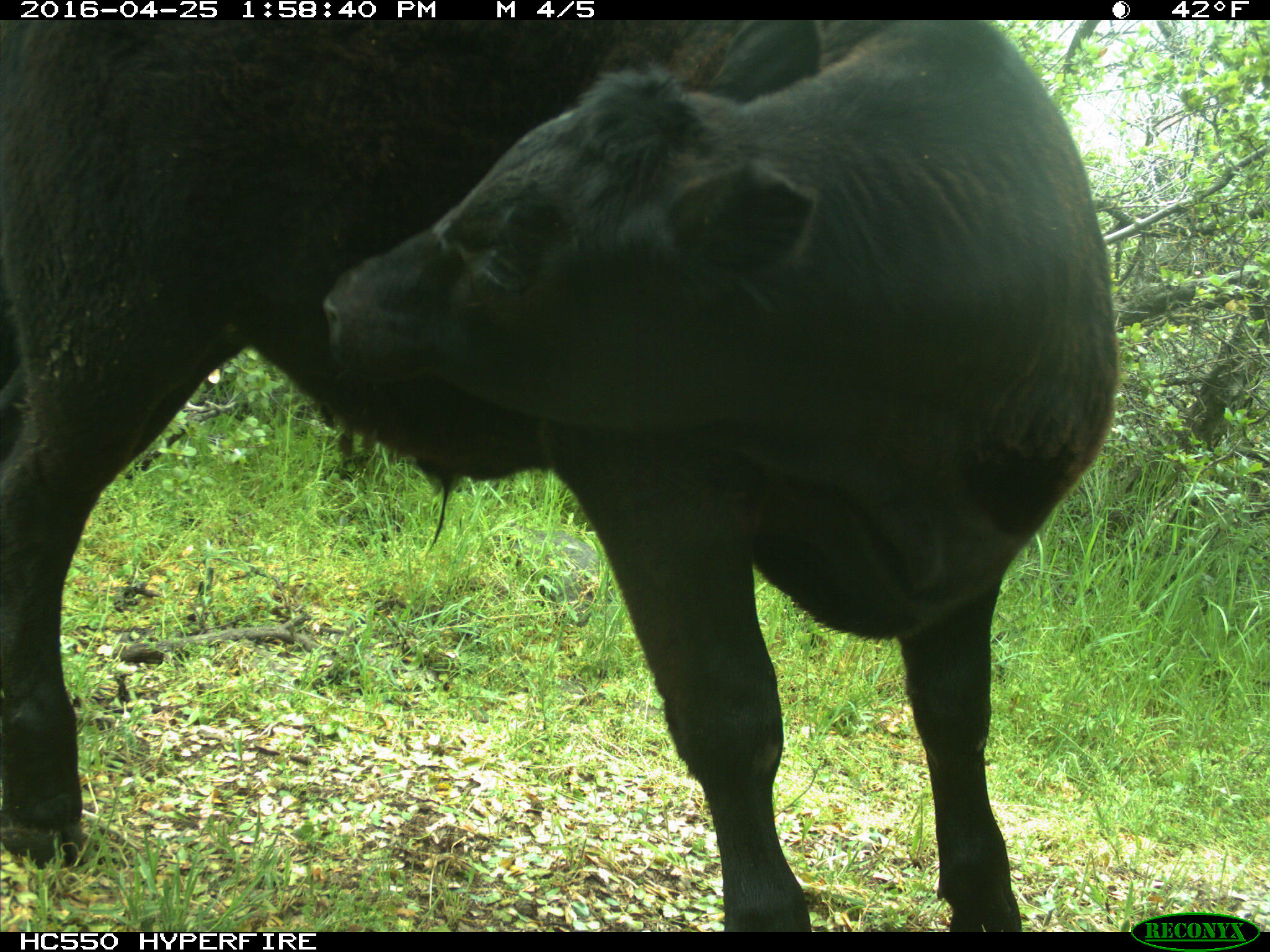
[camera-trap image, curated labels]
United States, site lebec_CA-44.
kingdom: Animalia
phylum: Chordata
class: Mammalia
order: Artiodactyla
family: Bovidae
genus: Bos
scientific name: Bos taurus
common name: domestic cow